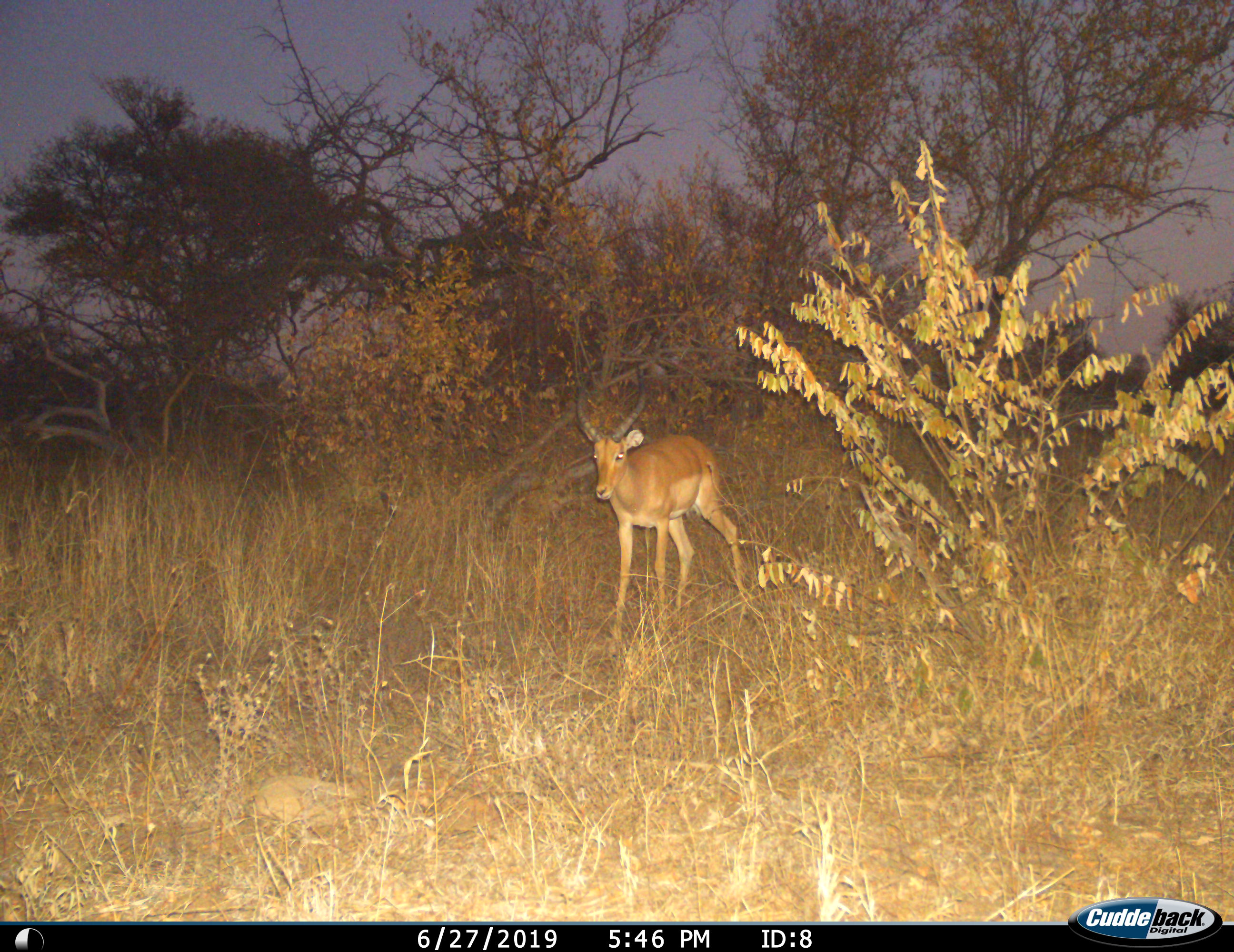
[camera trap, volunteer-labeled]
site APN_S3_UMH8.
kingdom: Animalia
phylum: Chordata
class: Mammalia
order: Artiodactyla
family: Bovidae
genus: Aepyceros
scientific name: Aepyceros melampus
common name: impala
Impala (Aepyceros melampus), count 1. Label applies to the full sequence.